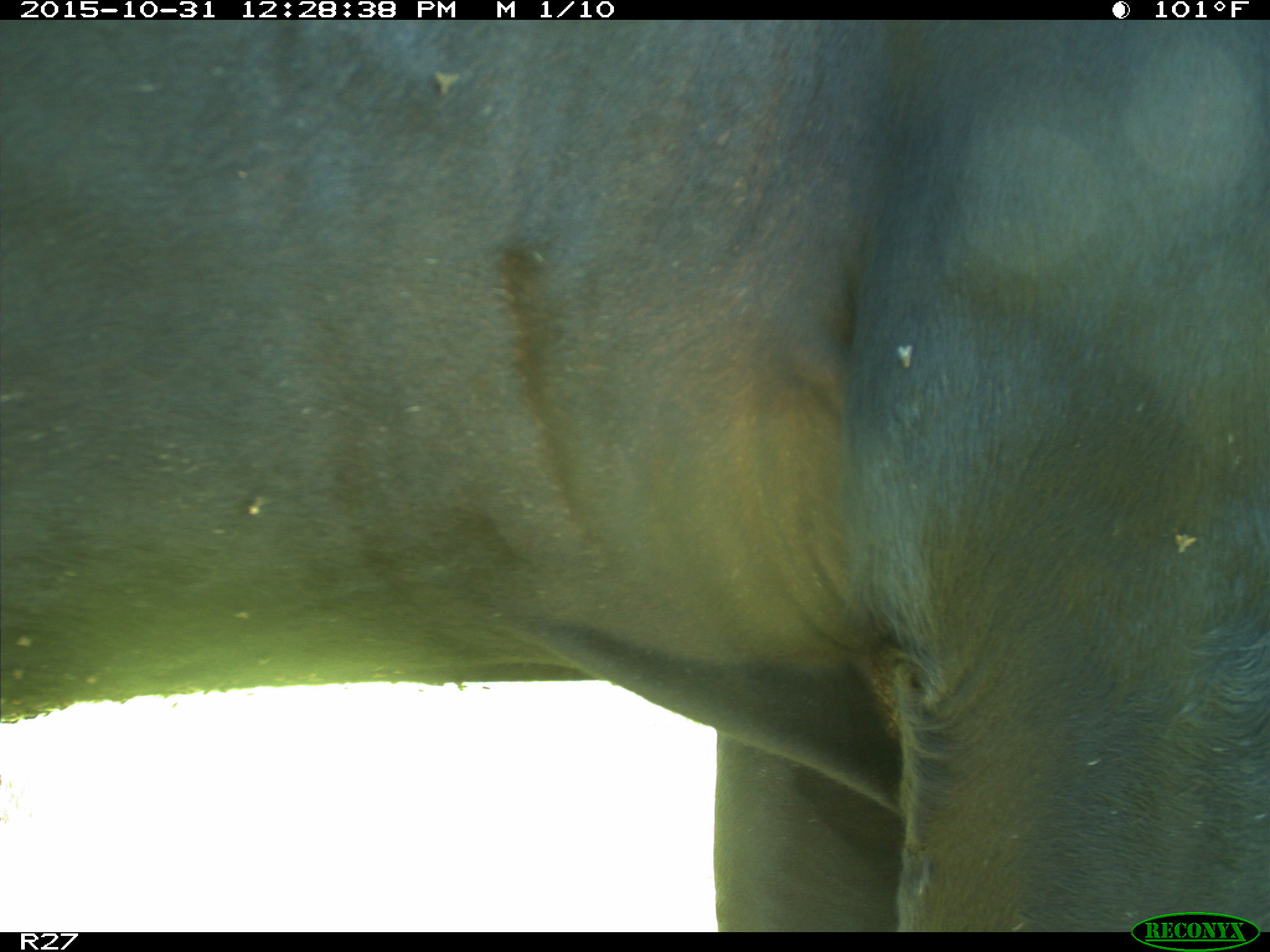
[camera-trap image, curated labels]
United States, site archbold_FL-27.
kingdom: Animalia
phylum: Chordata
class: Mammalia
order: Artiodactyla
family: Bovidae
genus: Bos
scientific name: Bos taurus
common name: domestic cow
Bos taurus (domestic cow).